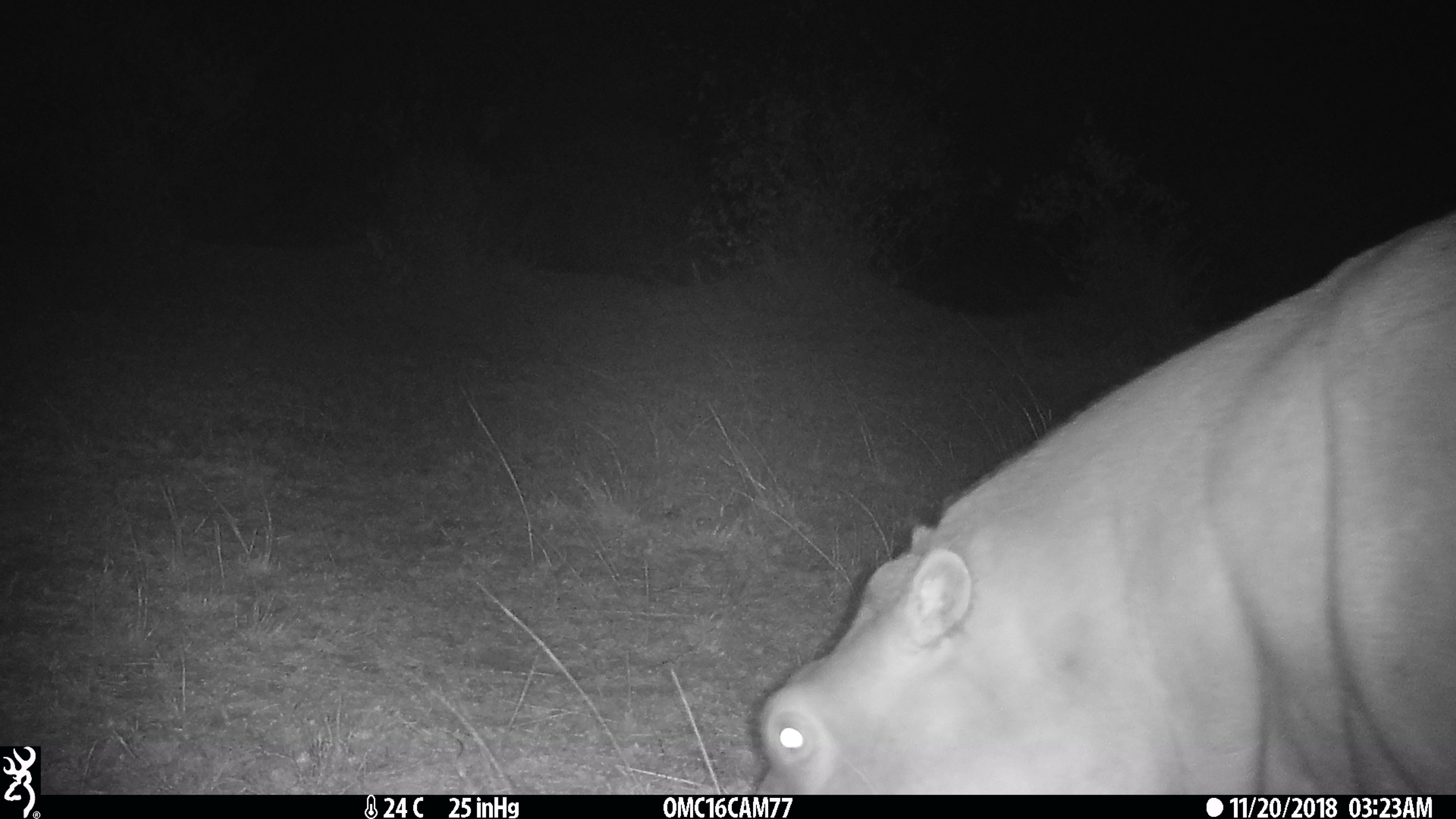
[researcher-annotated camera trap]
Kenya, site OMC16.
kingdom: Animalia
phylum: Chordata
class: Mammalia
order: Artiodactyla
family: Hippopotamidae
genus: Hippopotamus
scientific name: Hippopotamus amphibius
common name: hippopotamus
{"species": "hippopotamus (Hippopotamus amphibius)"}